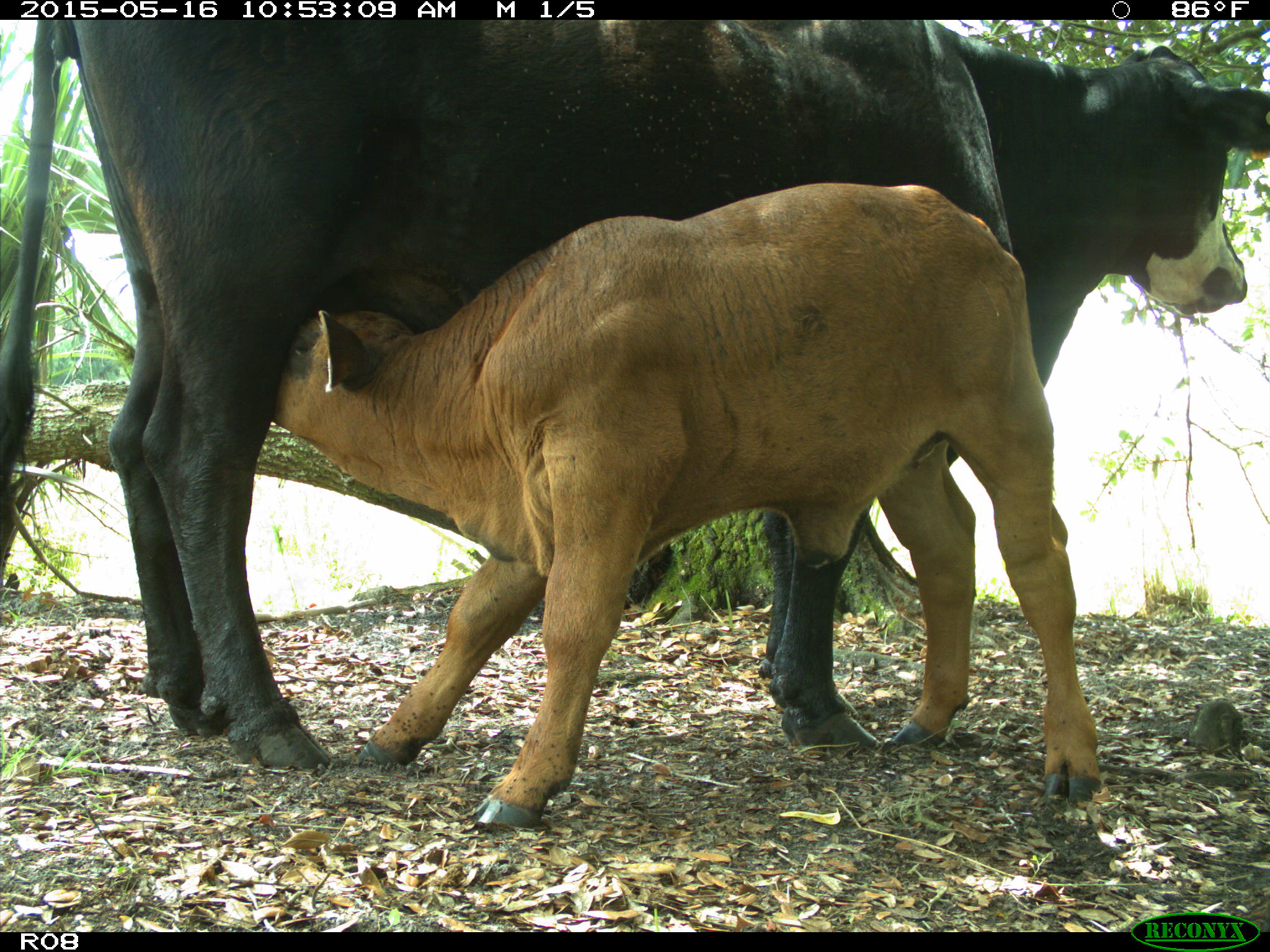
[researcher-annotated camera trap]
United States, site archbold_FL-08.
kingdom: Animalia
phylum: Chordata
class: Mammalia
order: Artiodactyla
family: Bovidae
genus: Bos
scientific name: Bos taurus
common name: domestic cow